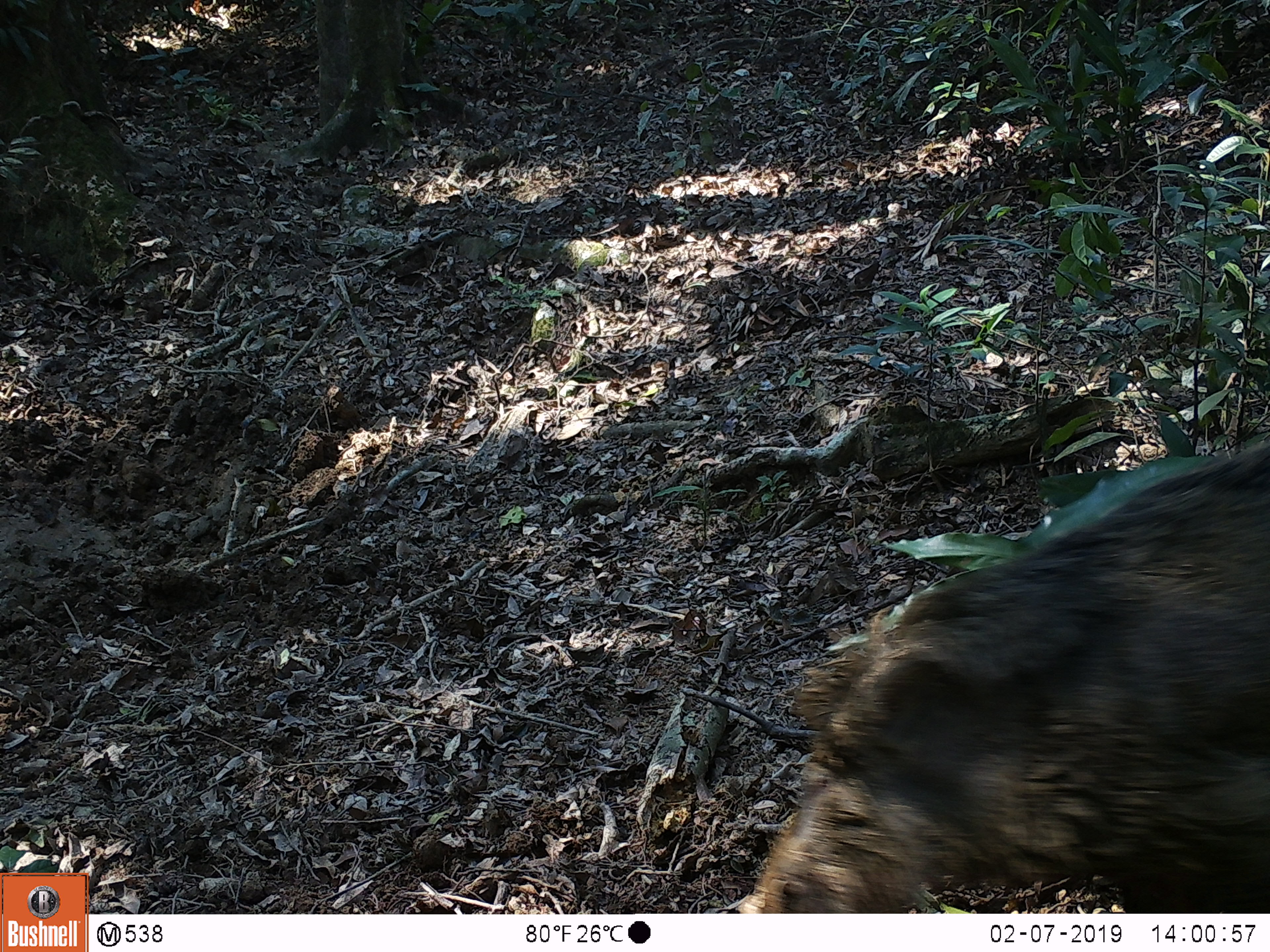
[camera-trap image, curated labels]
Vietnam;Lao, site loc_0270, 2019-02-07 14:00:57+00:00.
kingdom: Animalia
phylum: Chordata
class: Mammalia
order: Artiodactyla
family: Suidae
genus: Sus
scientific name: Sus scrofa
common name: eurasian wild pig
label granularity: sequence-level